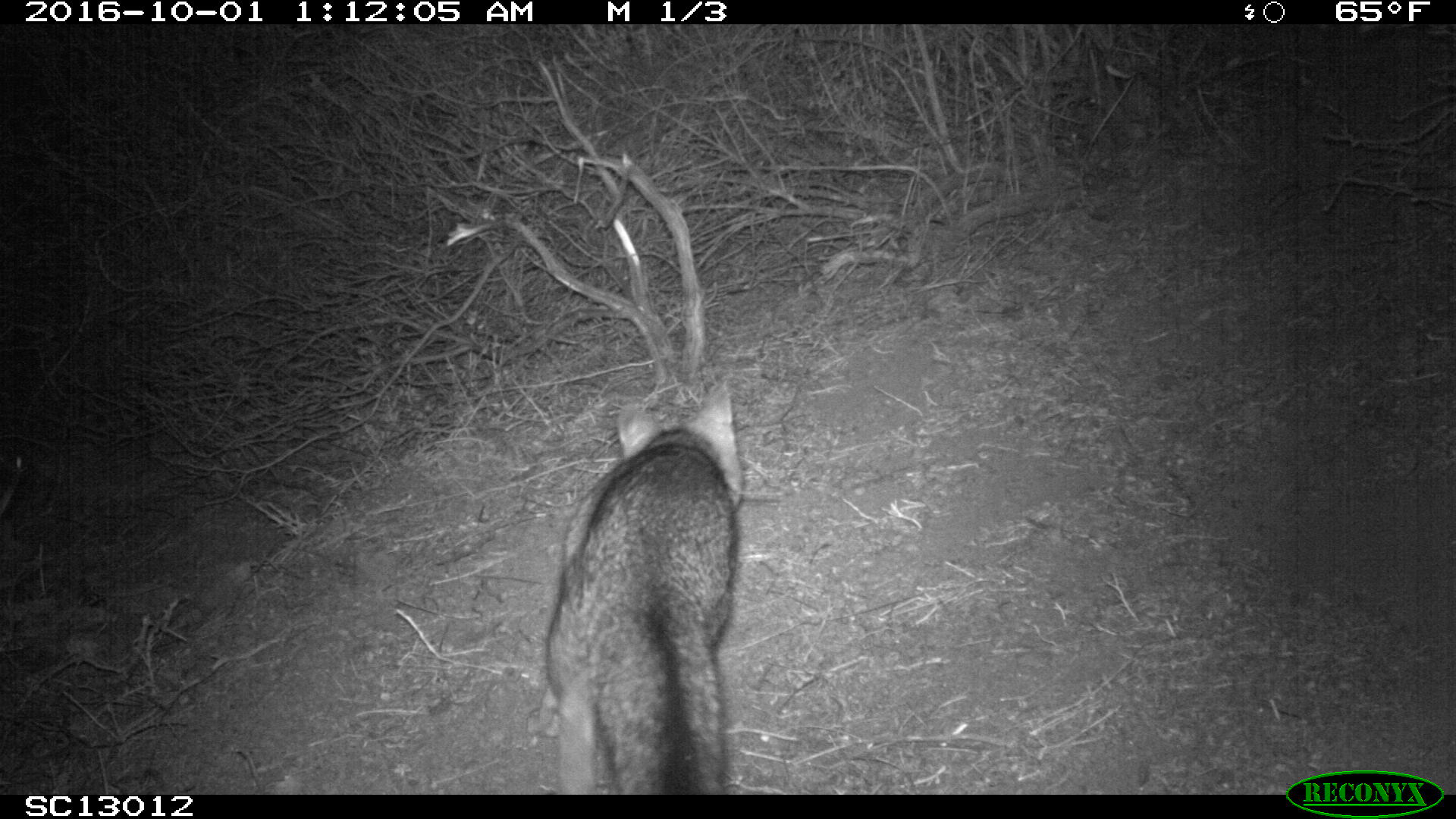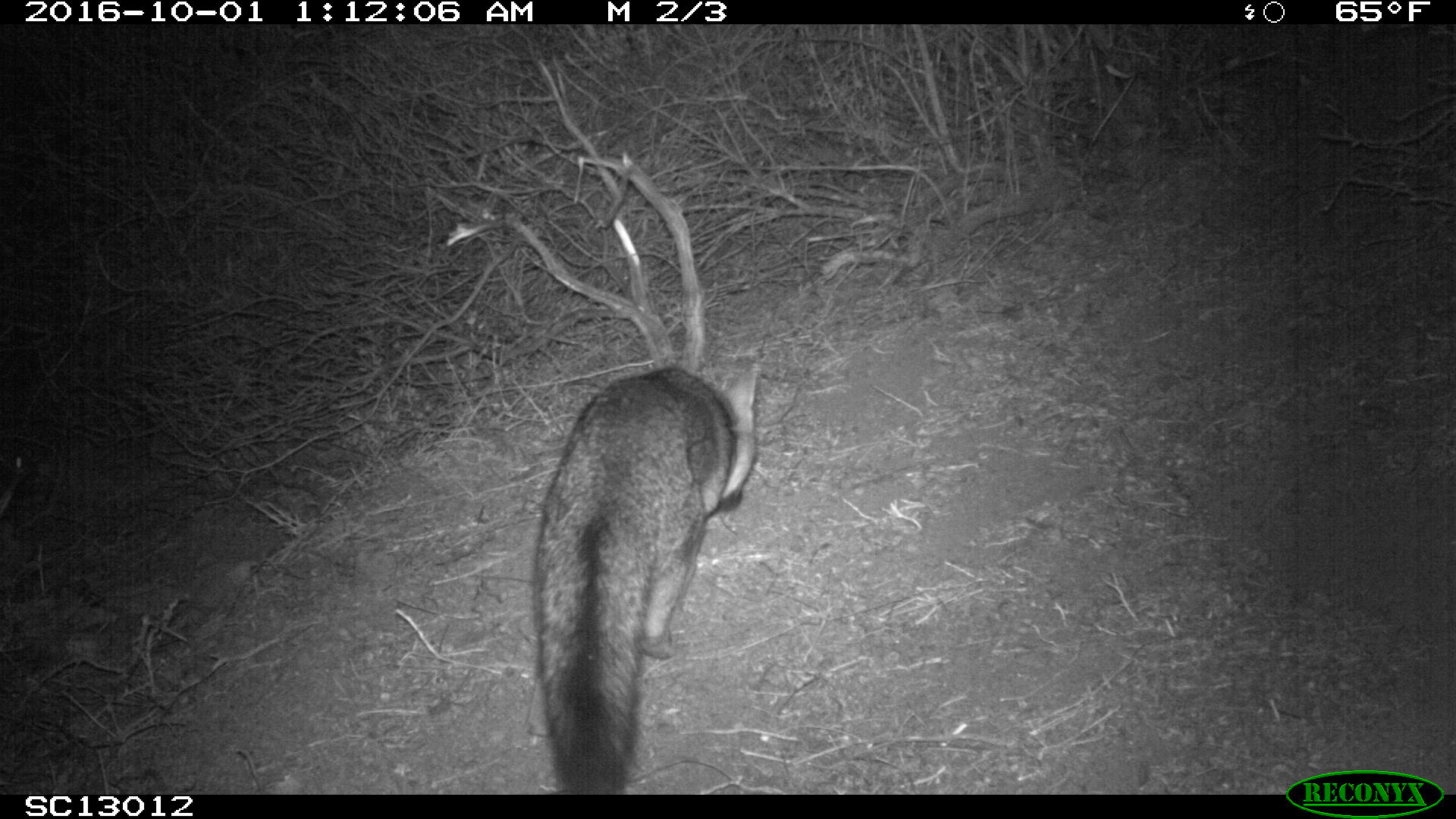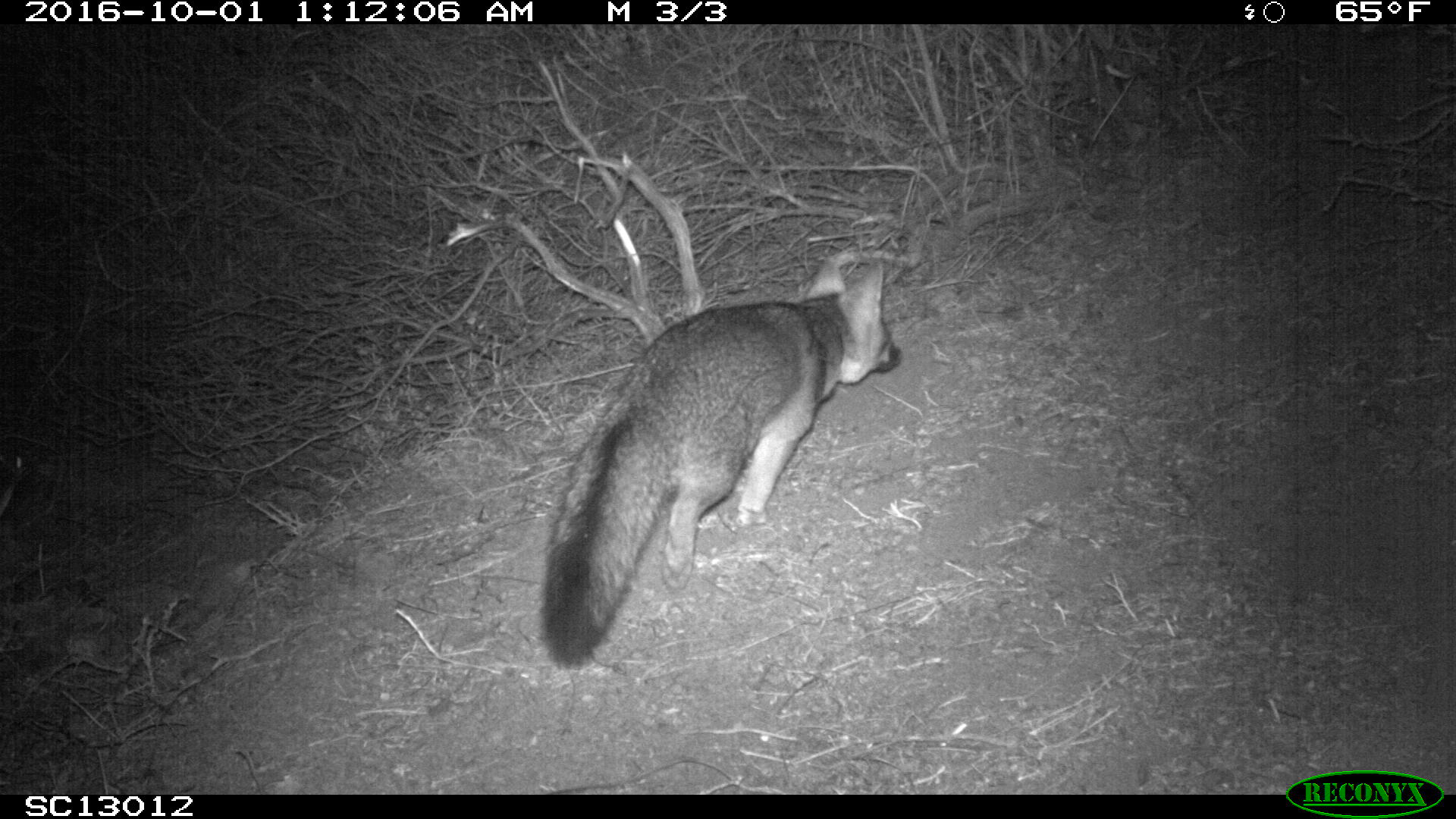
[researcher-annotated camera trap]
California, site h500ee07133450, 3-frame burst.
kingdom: Animalia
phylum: Chordata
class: Mammalia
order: Carnivora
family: Canidae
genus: Urocyon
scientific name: Urocyon littoralis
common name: island fox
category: fox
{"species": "fox (island fox) (Urocyon littoralis)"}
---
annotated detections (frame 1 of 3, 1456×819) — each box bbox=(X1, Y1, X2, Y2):
fox: bbox=(544, 382, 743, 793)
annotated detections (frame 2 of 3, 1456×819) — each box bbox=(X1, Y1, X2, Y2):
fox: bbox=(525, 365, 755, 792)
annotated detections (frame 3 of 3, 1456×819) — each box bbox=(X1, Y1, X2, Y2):
fox: bbox=(538, 256, 904, 673)